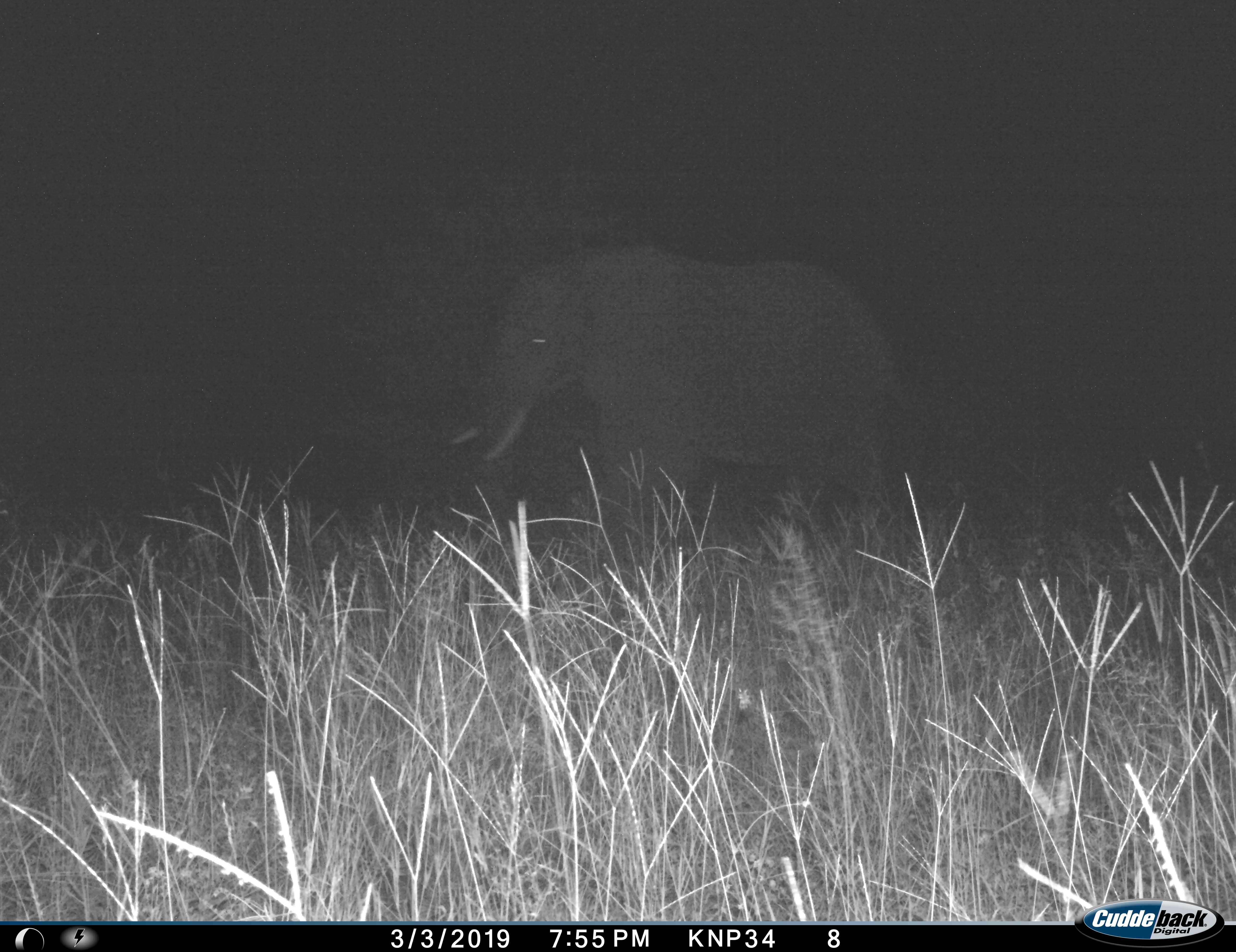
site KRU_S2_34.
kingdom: Animalia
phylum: Chordata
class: Mammalia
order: Proboscidea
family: Elephantidae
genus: Loxodonta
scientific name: Loxodonta africana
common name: african bush elephant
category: elephant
Elephant (african bush elephant) (Loxodonta africana), count 1. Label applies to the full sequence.